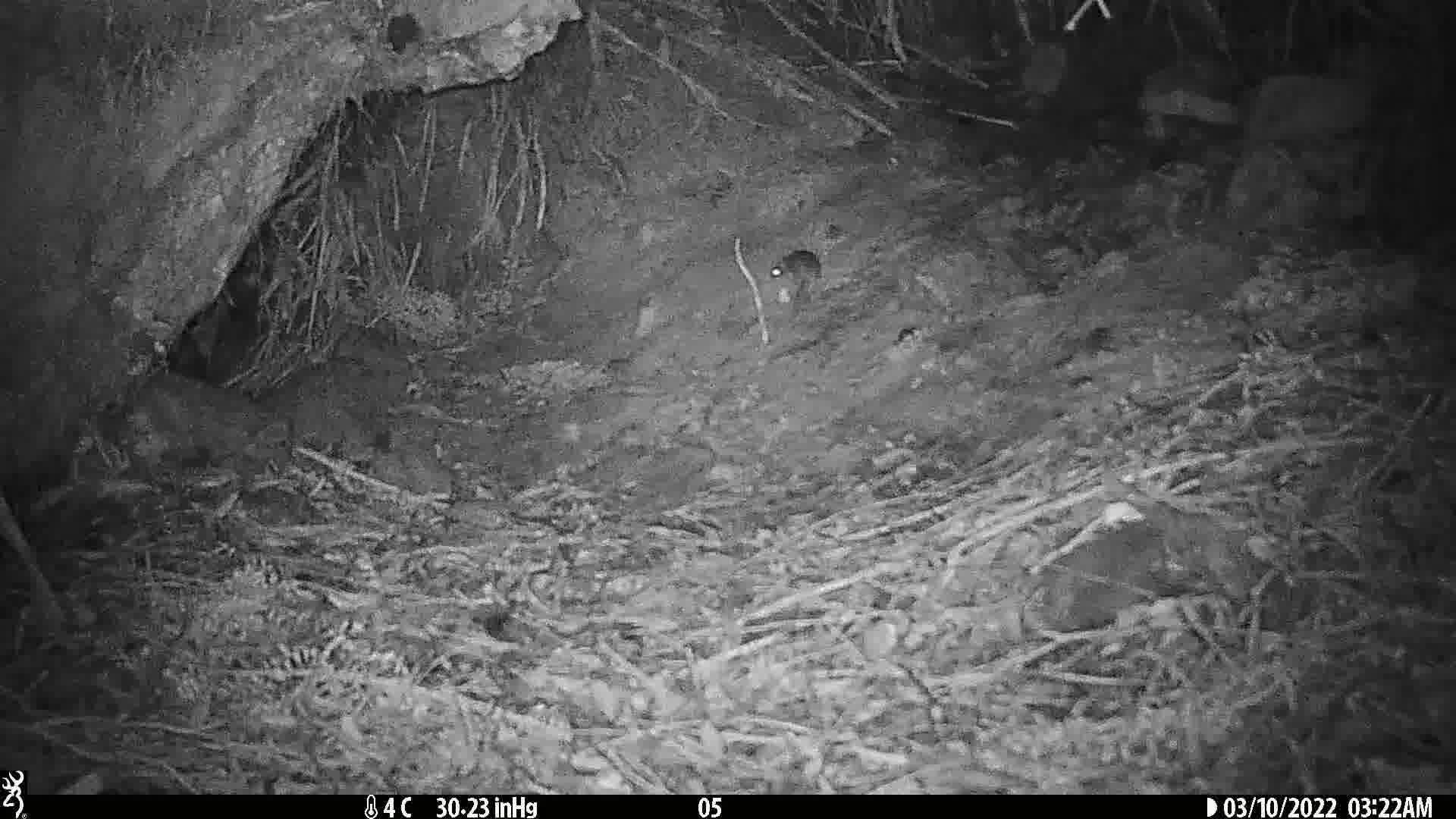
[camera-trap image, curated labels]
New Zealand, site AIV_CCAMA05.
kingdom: Animalia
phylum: Chordata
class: Mammalia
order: Rodentia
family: Muridae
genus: Mus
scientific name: Mus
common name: mouse